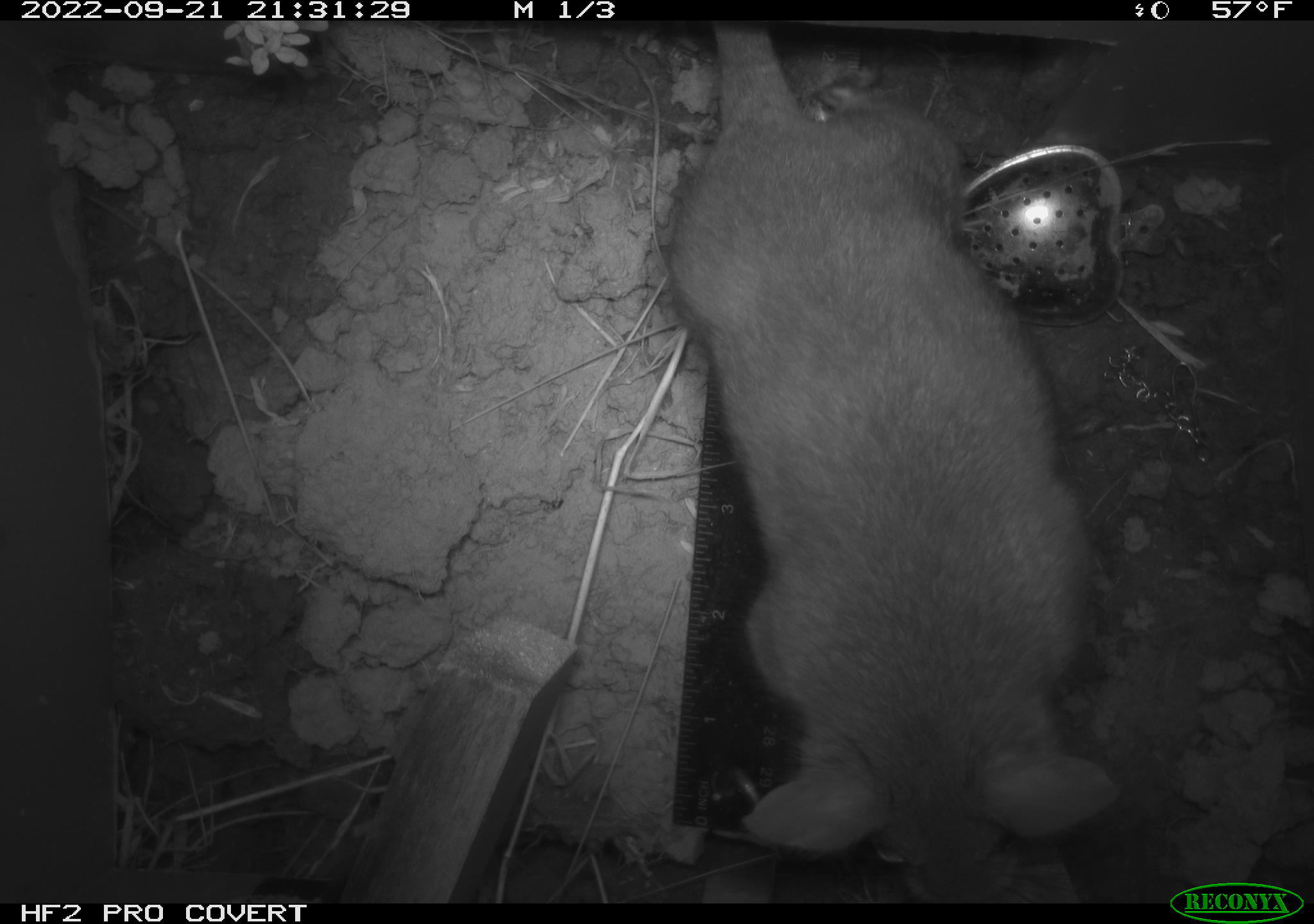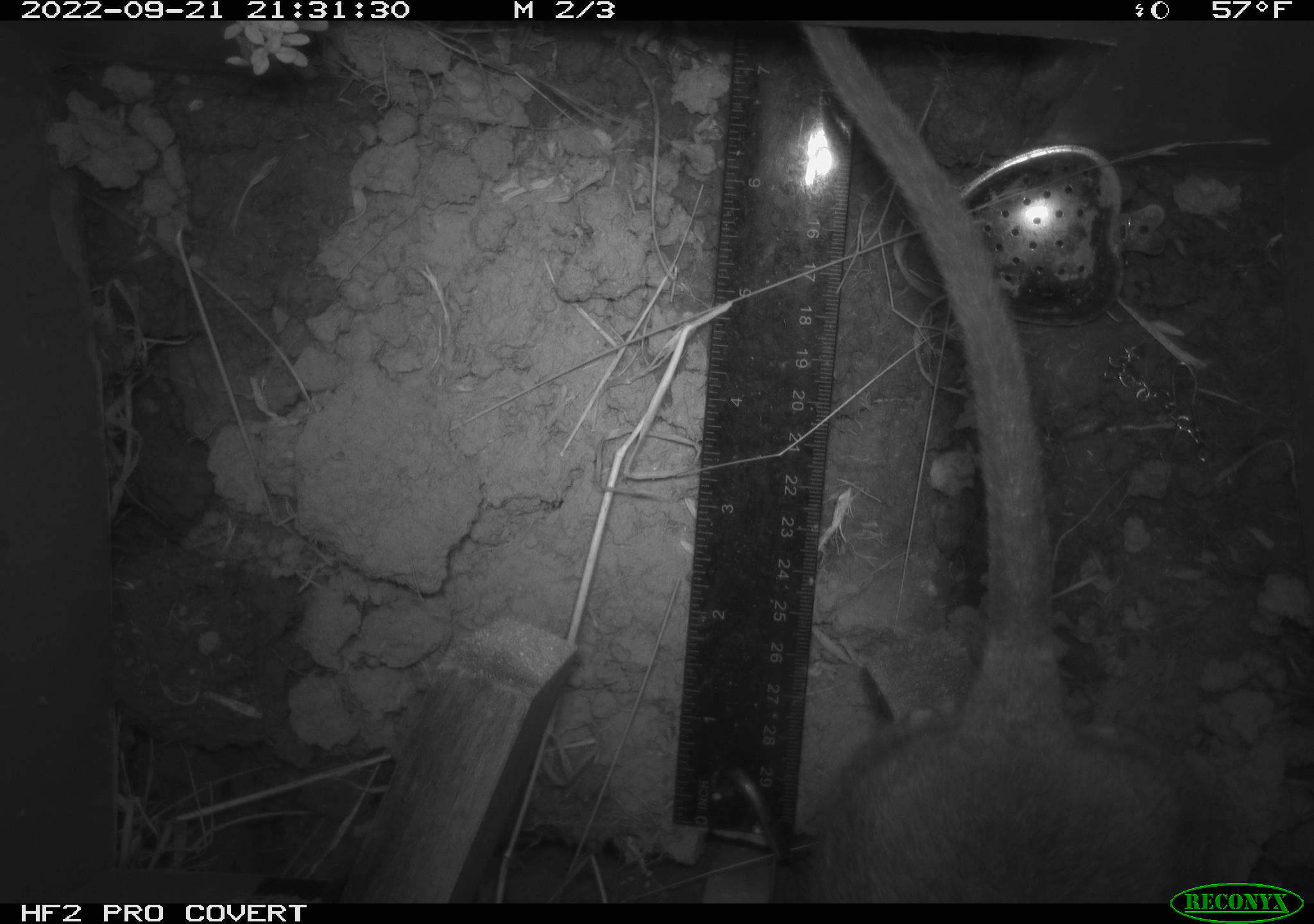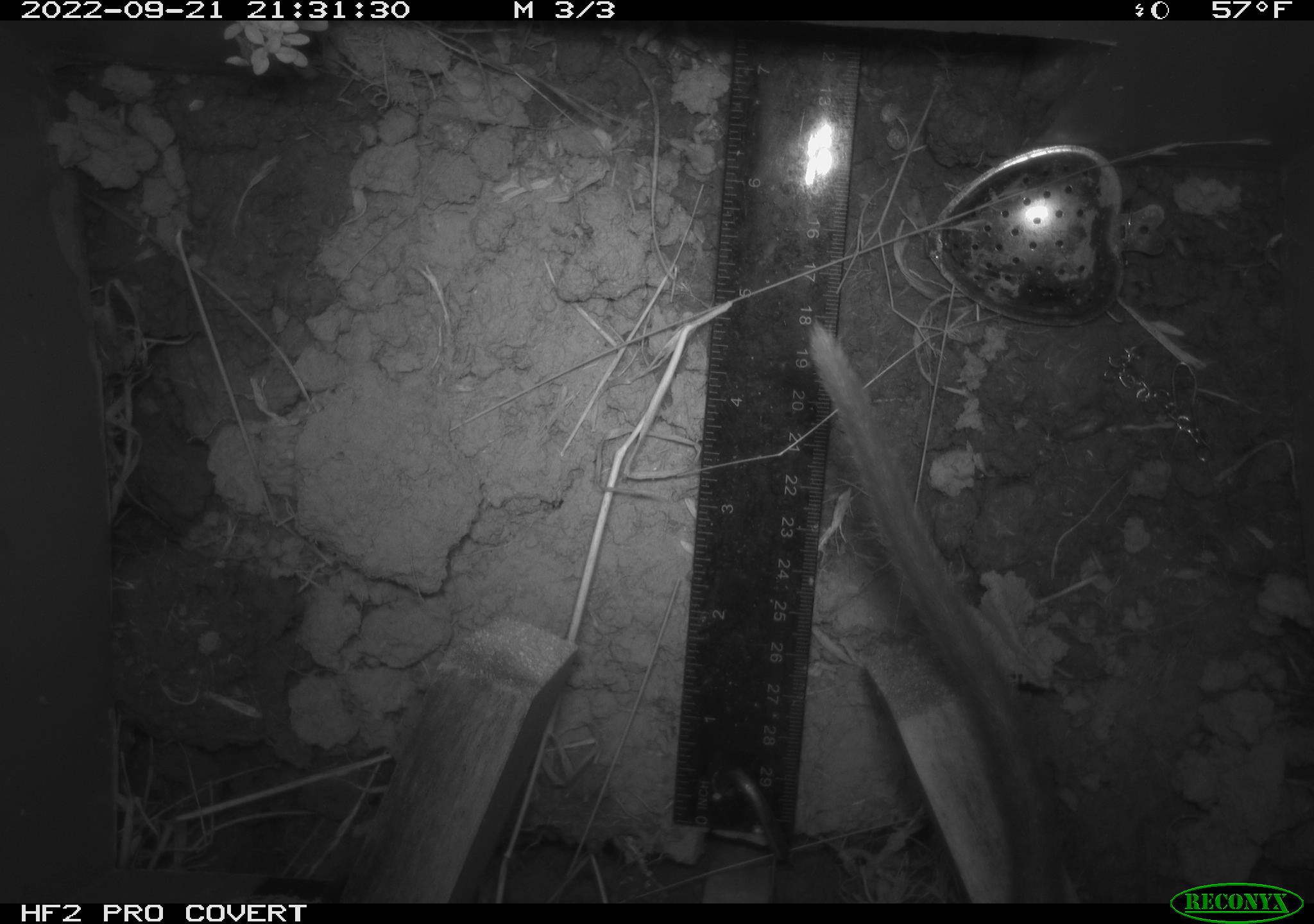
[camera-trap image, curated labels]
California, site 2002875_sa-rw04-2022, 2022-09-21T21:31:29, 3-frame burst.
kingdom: Animalia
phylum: Chordata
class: Mammalia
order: Rodentia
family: Cricetidae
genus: Neotoma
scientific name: Neotoma fuscipes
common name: dusky-footed woodrat